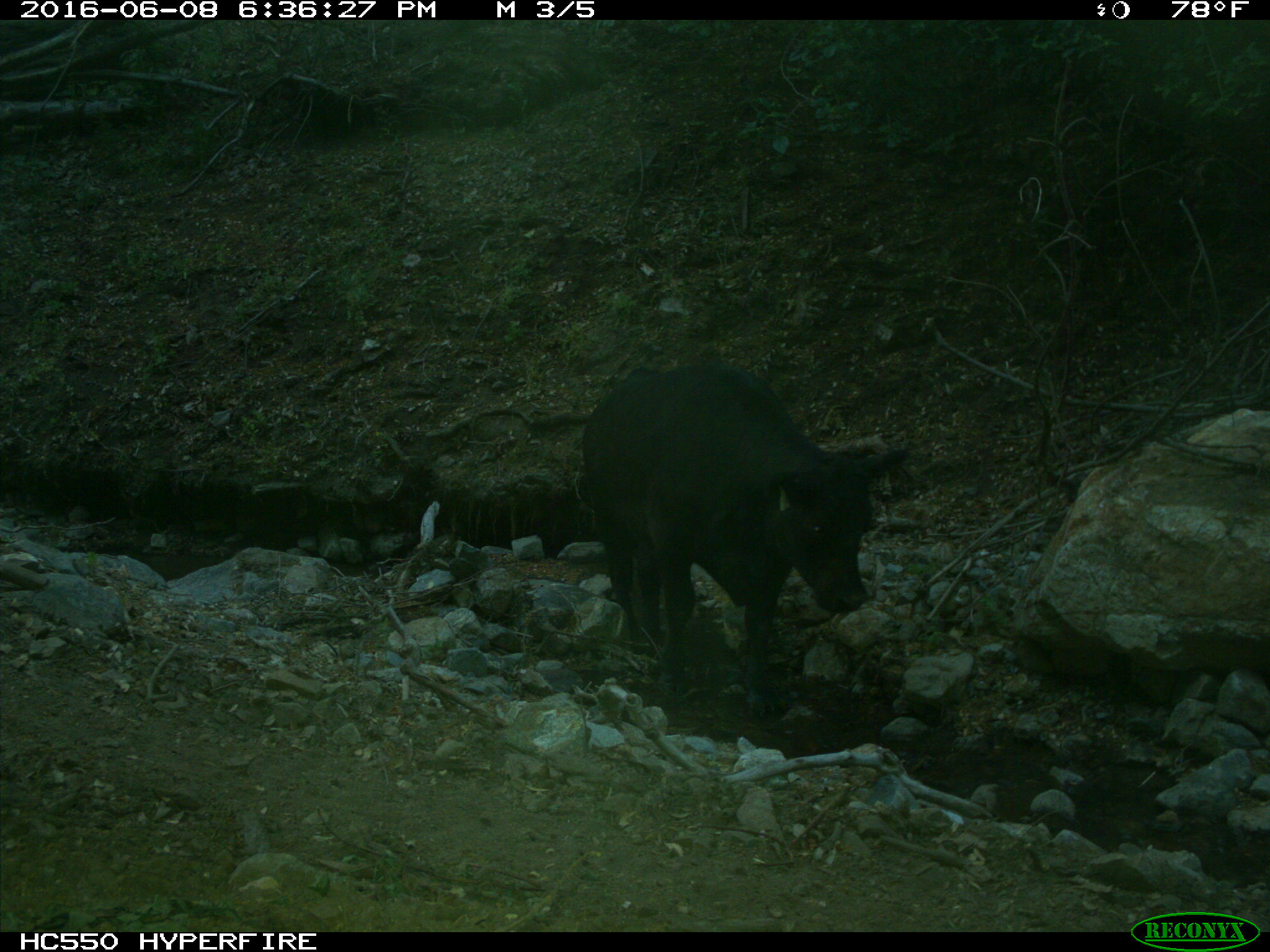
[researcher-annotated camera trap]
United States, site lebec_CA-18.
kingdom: Animalia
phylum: Chordata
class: Mammalia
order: Artiodactyla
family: Bovidae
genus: Bos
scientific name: Bos taurus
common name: domestic cow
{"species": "Bos taurus (domestic cow)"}